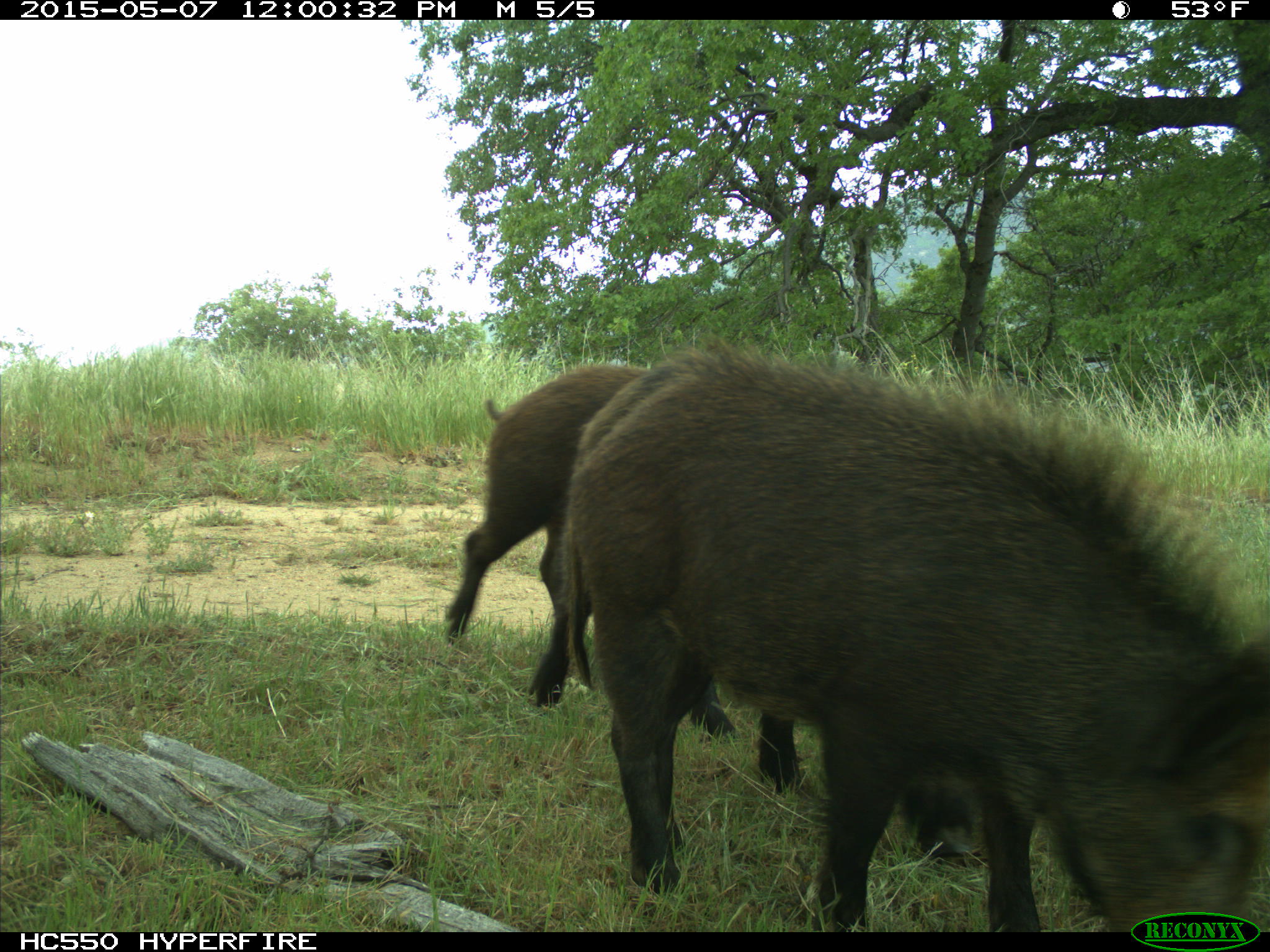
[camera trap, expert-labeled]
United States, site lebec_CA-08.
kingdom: Animalia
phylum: Chordata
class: Mammalia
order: Artiodactyla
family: Suidae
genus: Sus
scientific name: Sus scrofa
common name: wild boar